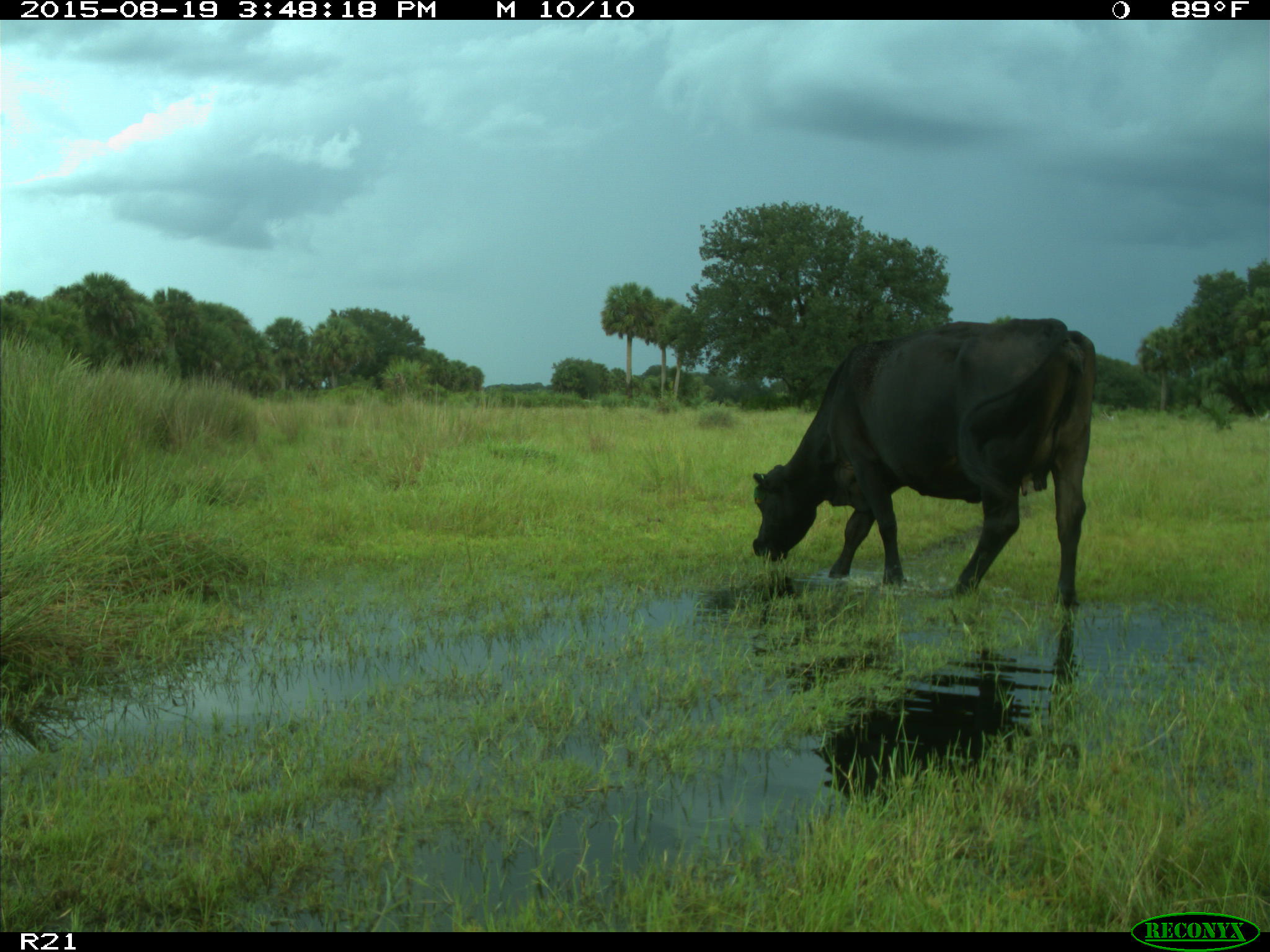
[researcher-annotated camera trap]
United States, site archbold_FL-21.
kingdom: Animalia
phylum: Chordata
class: Mammalia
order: Artiodactyla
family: Bovidae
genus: Bos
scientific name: Bos taurus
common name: domestic cow